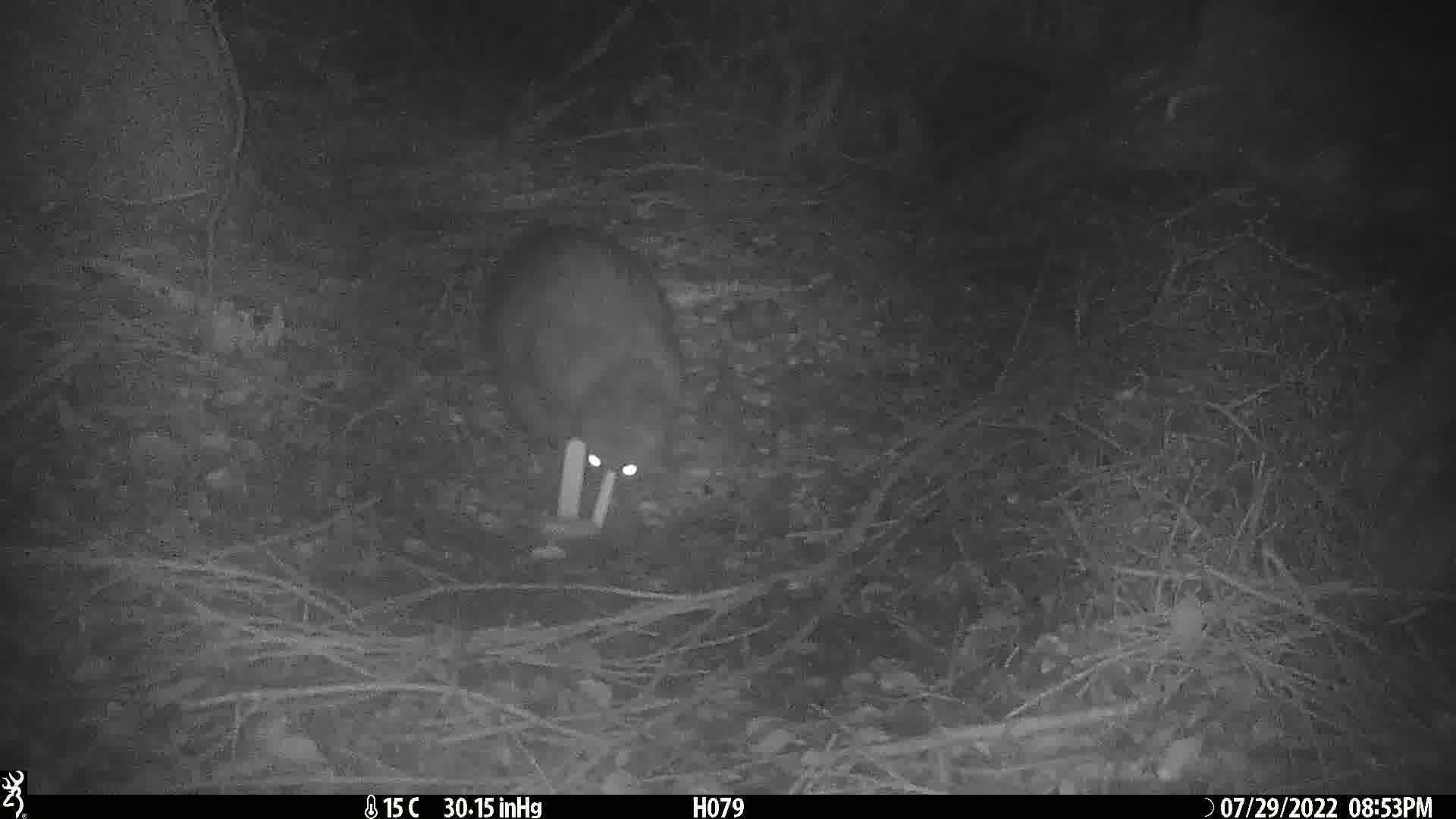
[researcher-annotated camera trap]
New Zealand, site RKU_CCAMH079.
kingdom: Animalia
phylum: Chordata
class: Mammalia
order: Diprotodontia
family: Phalangeridae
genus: Trichosurus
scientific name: Trichosurus vulpecula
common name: common brushtail possum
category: possum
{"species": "possum (common brushtail possum) (Trichosurus vulpecula)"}